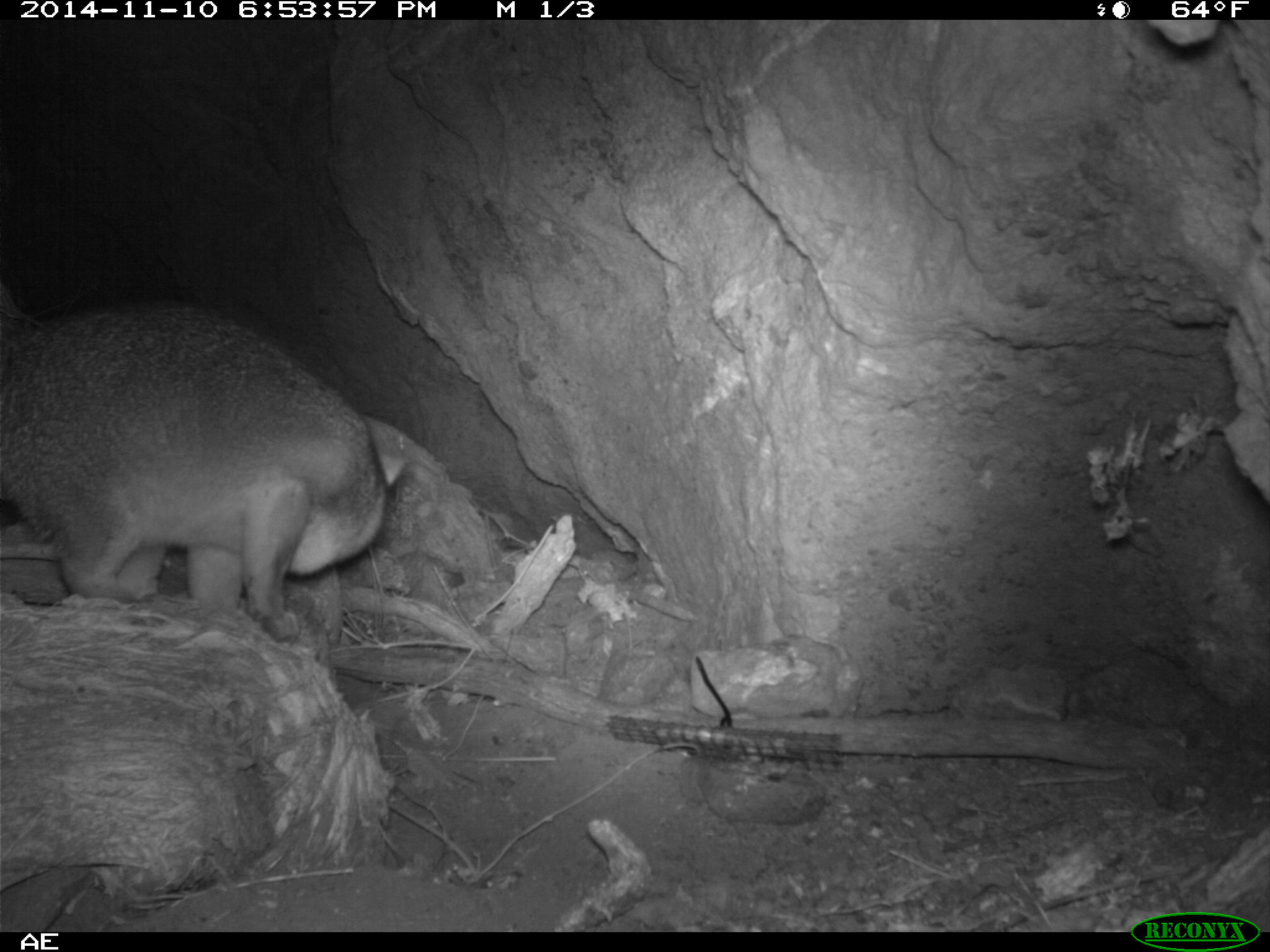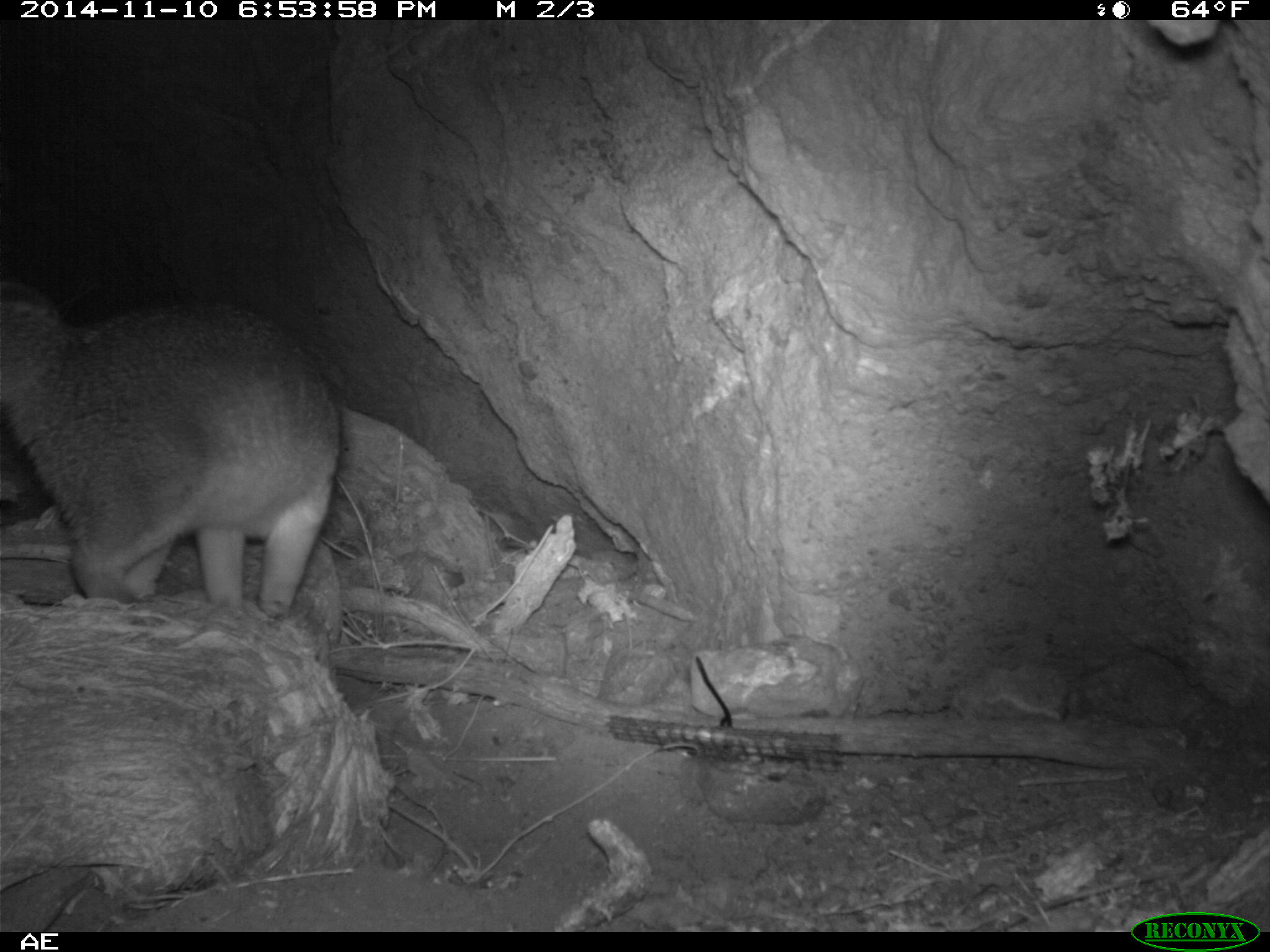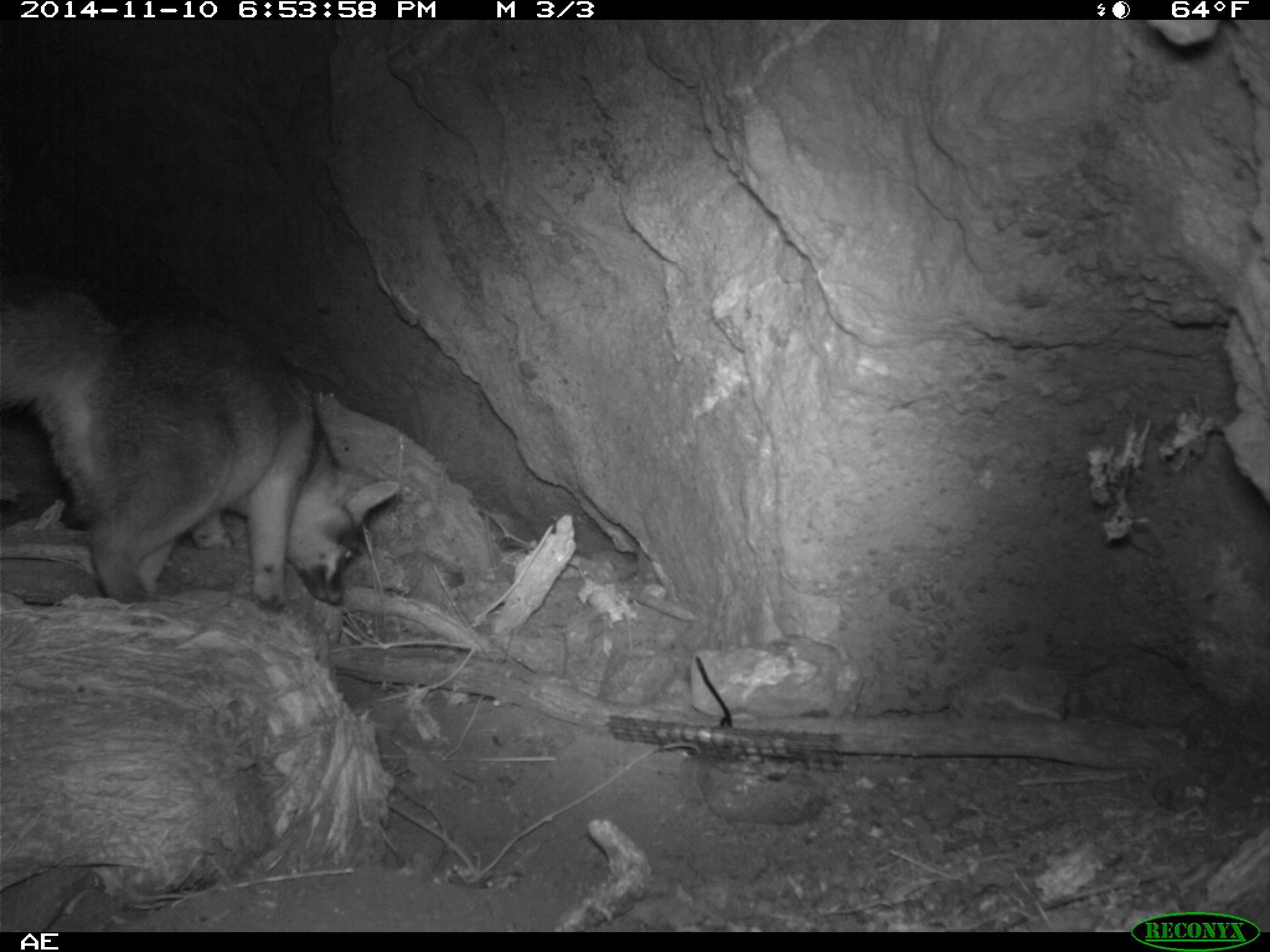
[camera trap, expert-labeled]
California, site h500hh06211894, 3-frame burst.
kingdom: Animalia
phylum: Chordata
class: Mammalia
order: Carnivora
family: Canidae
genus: Urocyon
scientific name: Urocyon littoralis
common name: island fox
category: fox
Fox (island fox) (Urocyon littoralis).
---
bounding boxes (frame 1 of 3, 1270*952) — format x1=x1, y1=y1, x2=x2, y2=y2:
fox: x1=0, y1=304, x2=409, y2=644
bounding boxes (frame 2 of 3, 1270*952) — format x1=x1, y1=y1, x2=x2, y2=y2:
fox: x1=0, y1=280, x2=345, y2=618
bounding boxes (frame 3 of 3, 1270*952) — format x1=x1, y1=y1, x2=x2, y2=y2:
fox: x1=0, y1=286, x2=399, y2=614